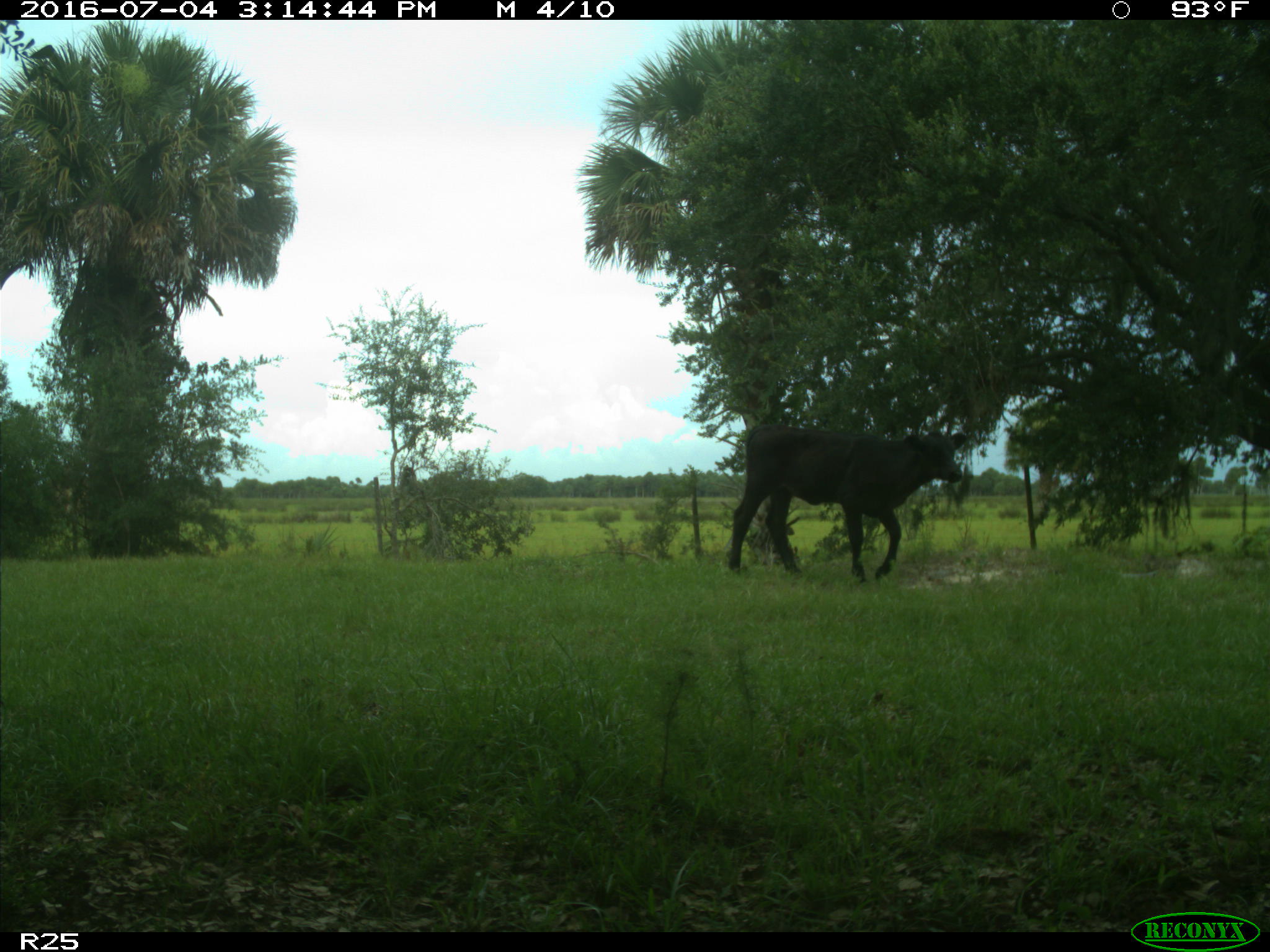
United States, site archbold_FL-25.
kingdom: Animalia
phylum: Chordata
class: Mammalia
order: Artiodactyla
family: Bovidae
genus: Bos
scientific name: Bos taurus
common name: domestic cow